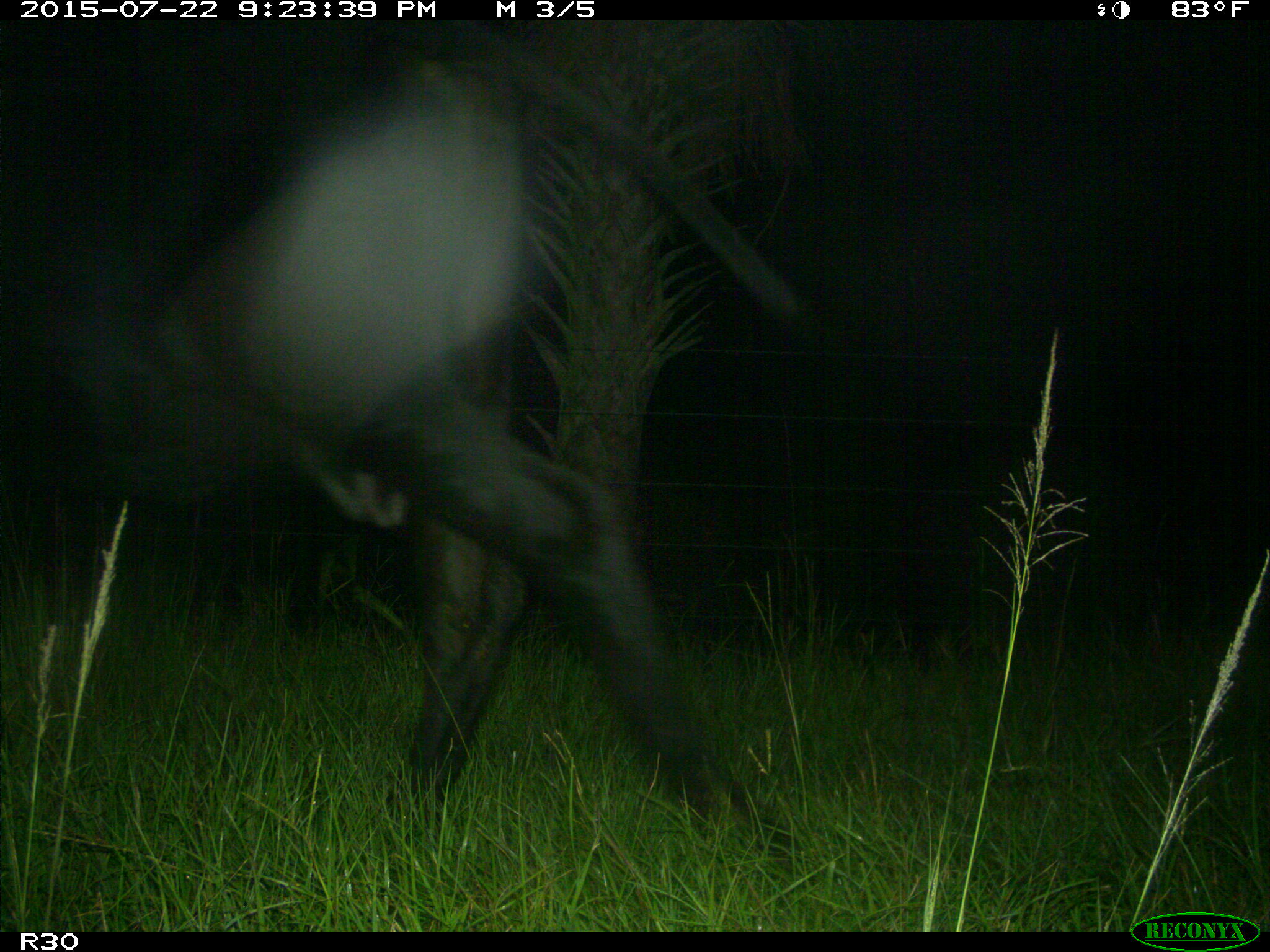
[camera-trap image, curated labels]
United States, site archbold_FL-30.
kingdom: Animalia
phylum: Chordata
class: Mammalia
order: Artiodactyla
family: Bovidae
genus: Bos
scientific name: Bos taurus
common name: domestic cow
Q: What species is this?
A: Bos taurus (domestic cow).